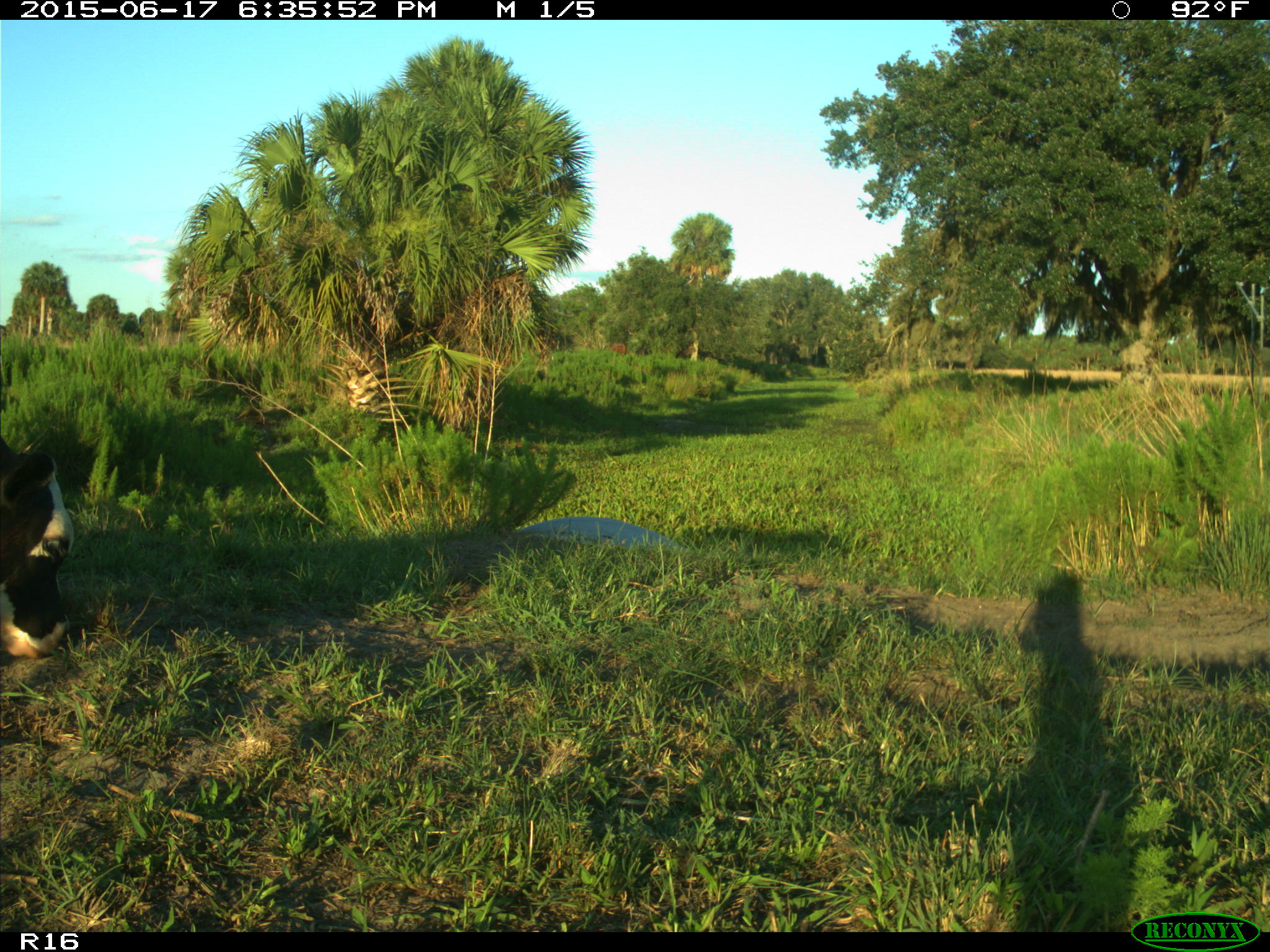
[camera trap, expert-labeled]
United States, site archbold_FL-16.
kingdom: Animalia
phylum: Chordata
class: Mammalia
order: Artiodactyla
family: Bovidae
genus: Bos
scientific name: Bos taurus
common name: domestic cow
Bos taurus (domestic cow).